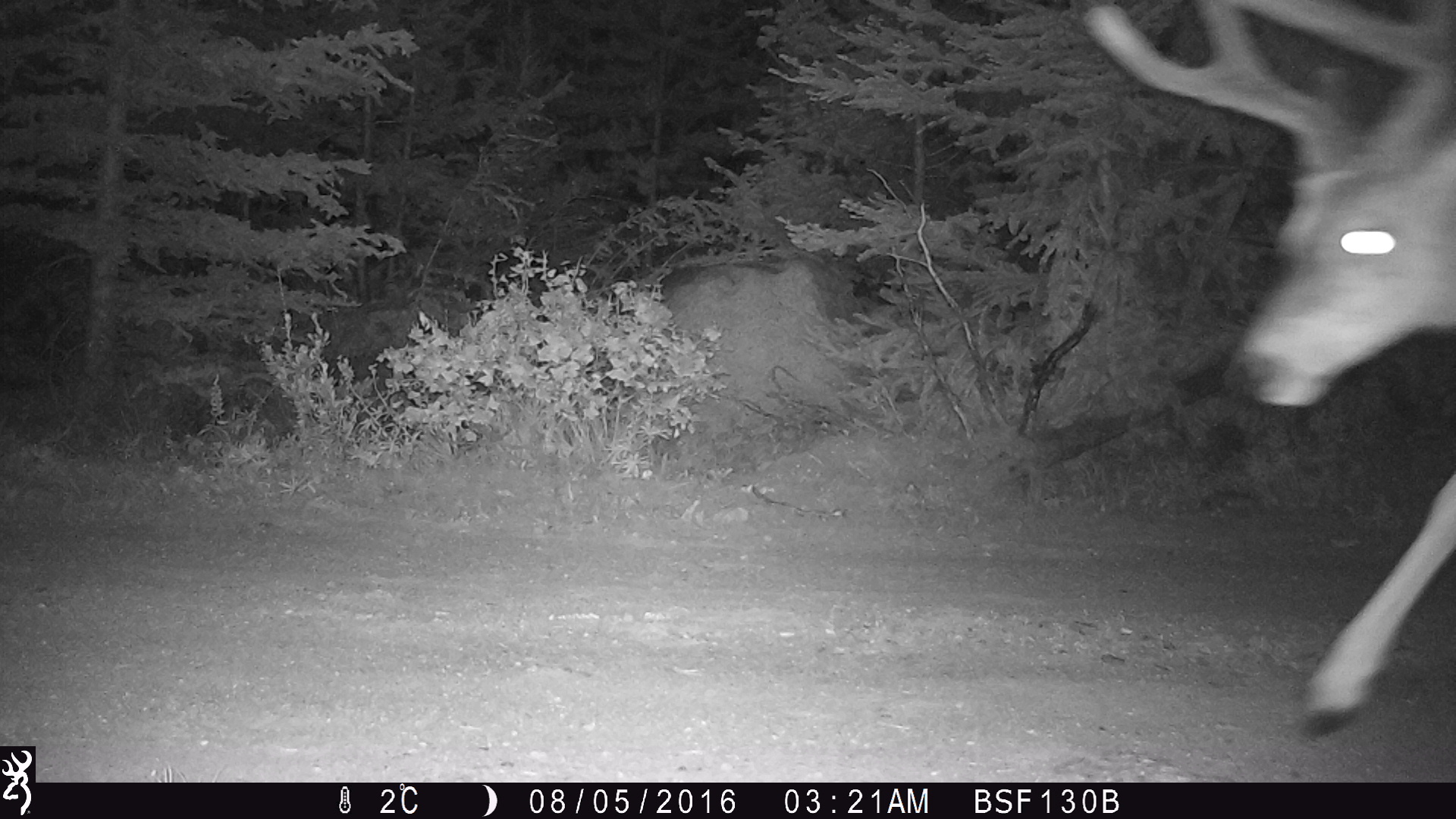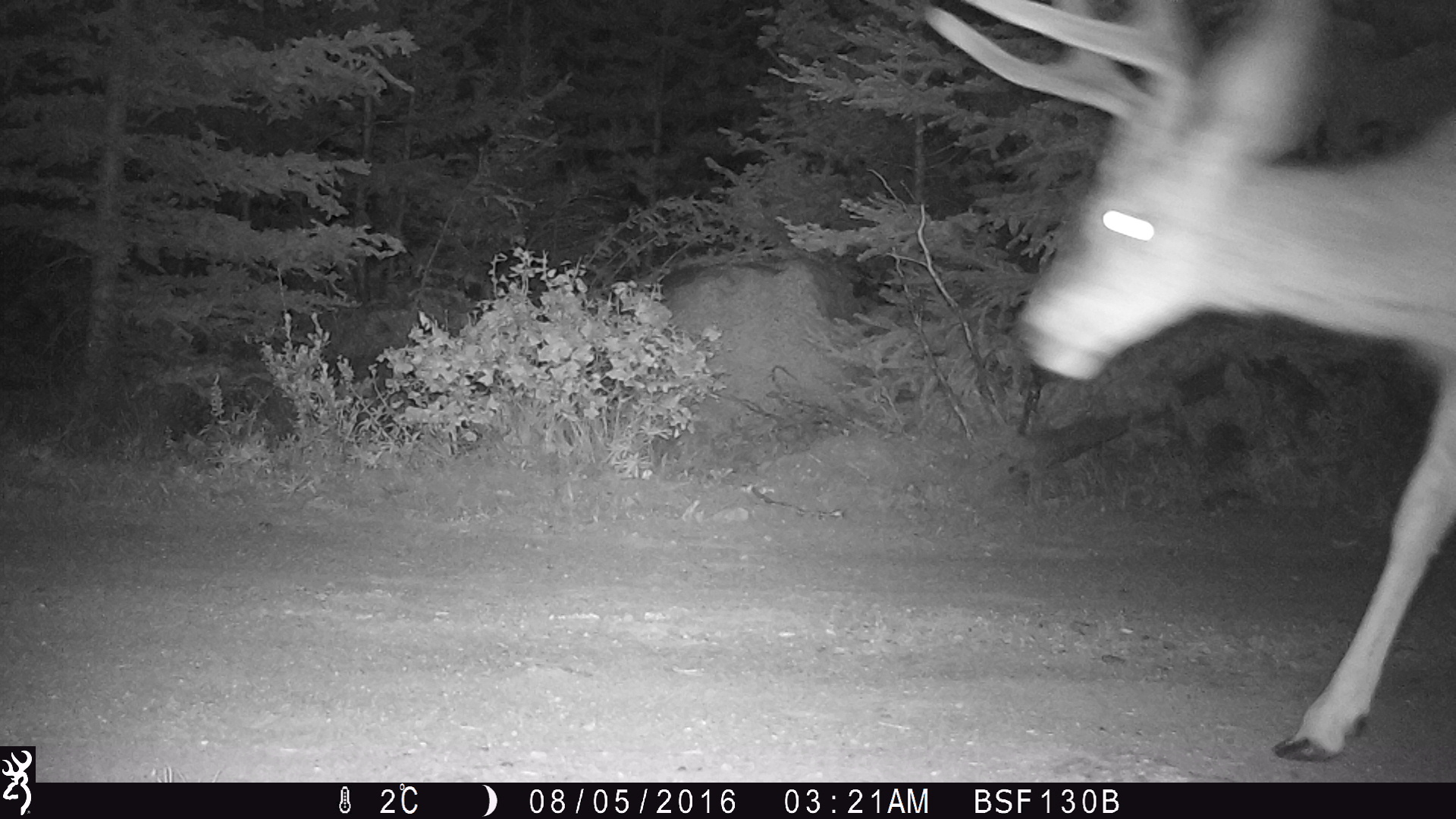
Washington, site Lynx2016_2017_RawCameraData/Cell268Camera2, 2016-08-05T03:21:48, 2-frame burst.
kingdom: Animalia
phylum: Chordata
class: Mammalia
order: Artiodactyla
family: Cervidae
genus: Odocoileus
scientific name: Odocoileus hemionus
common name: mule deer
Odocoileus hemionus (mule deer). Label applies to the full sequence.